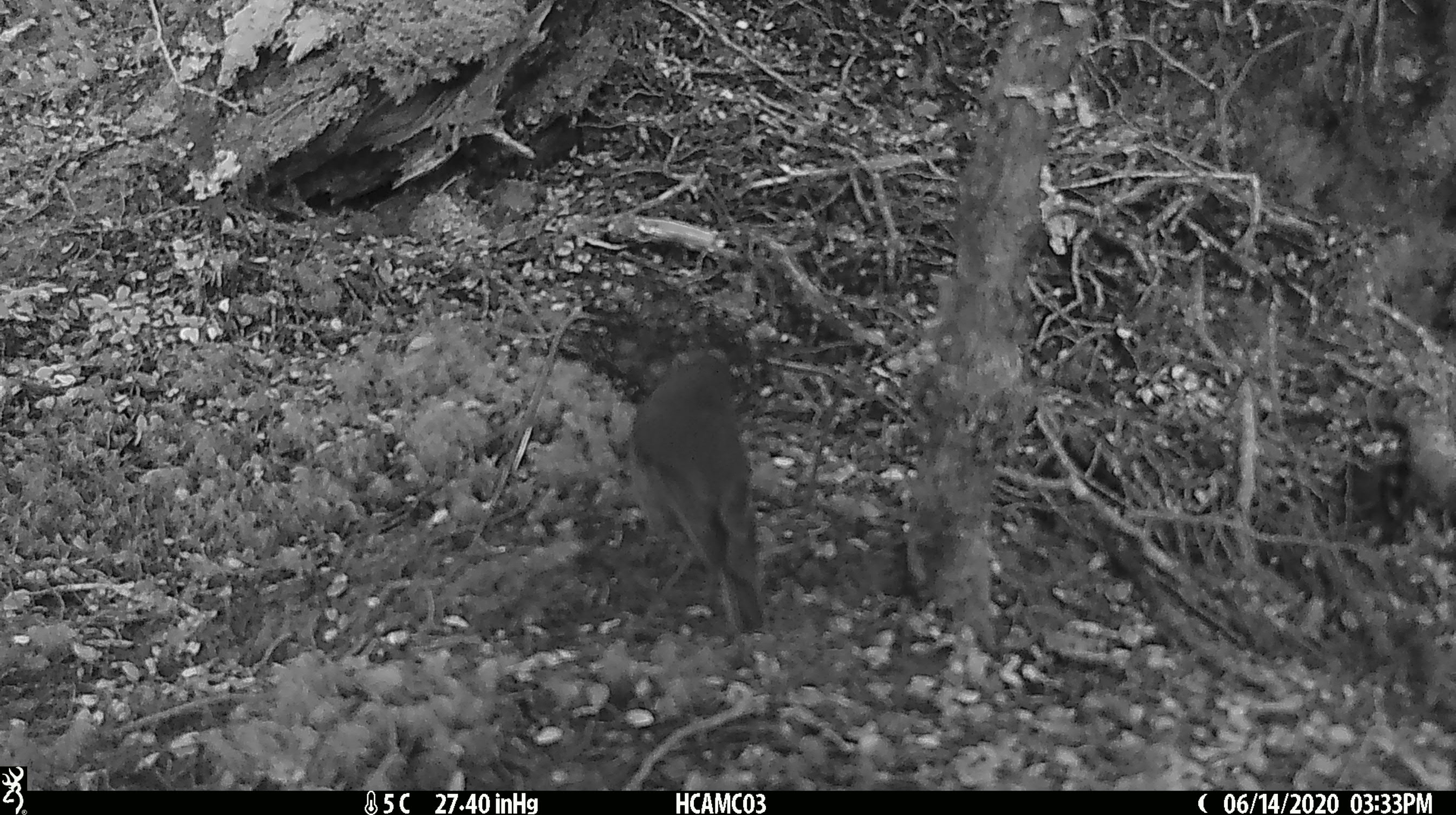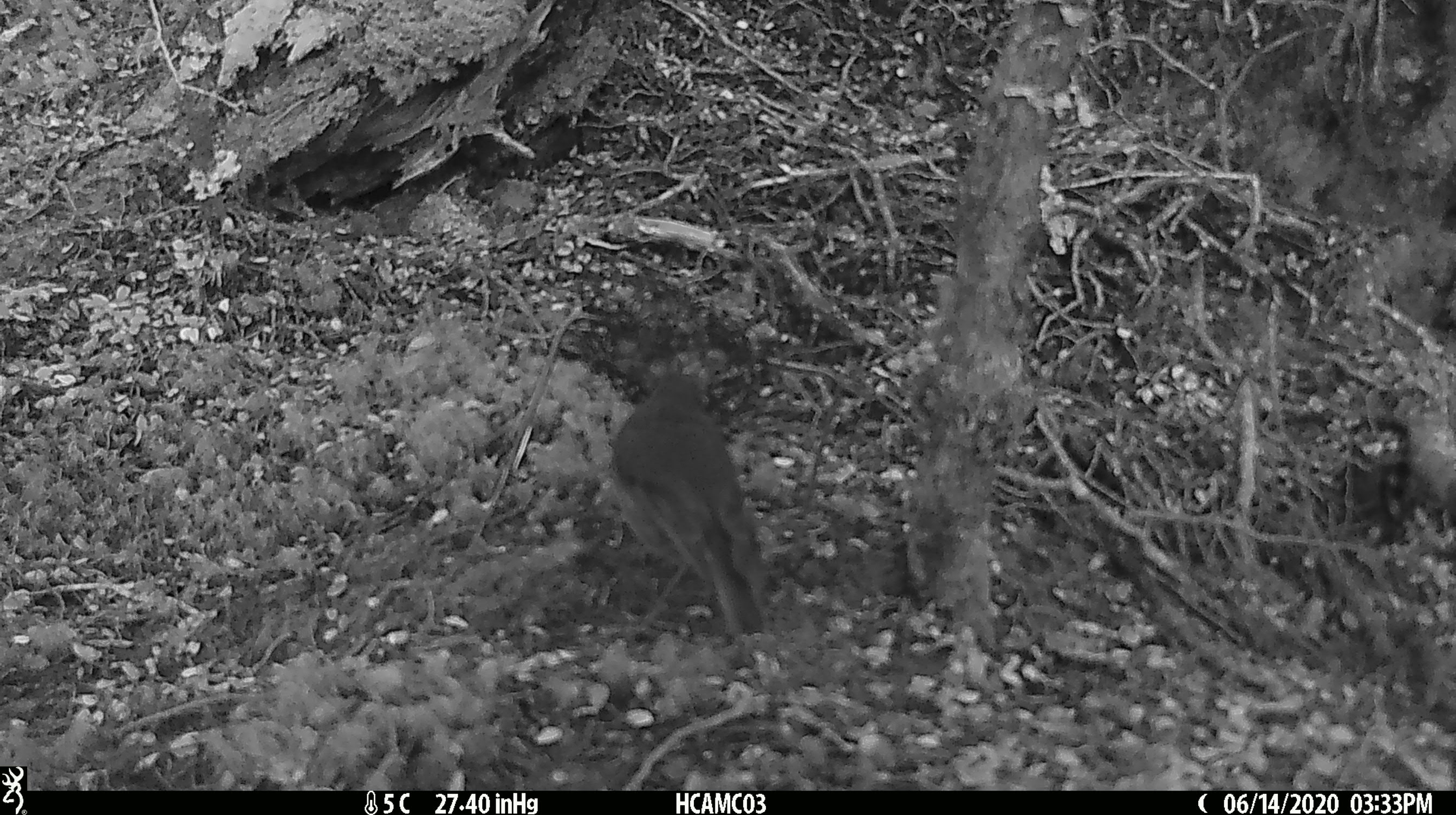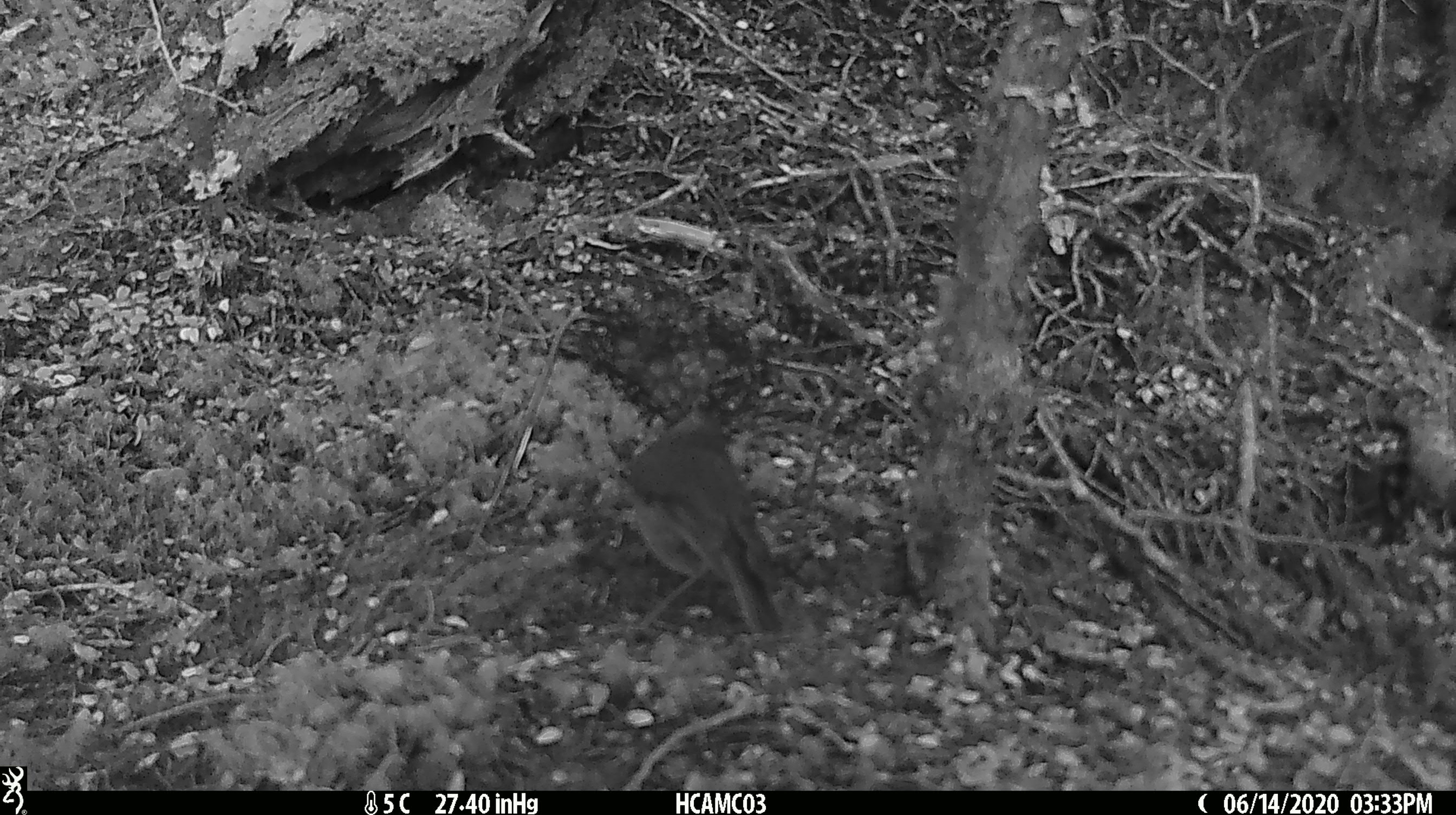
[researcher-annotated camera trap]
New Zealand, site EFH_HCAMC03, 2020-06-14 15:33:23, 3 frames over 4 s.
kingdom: Animalia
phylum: Chordata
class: Aves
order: Passeriformes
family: Petroicidae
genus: Petroica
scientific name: Petroica australis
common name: new zealand robin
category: robin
Robin (new zealand robin) (Petroica australis).